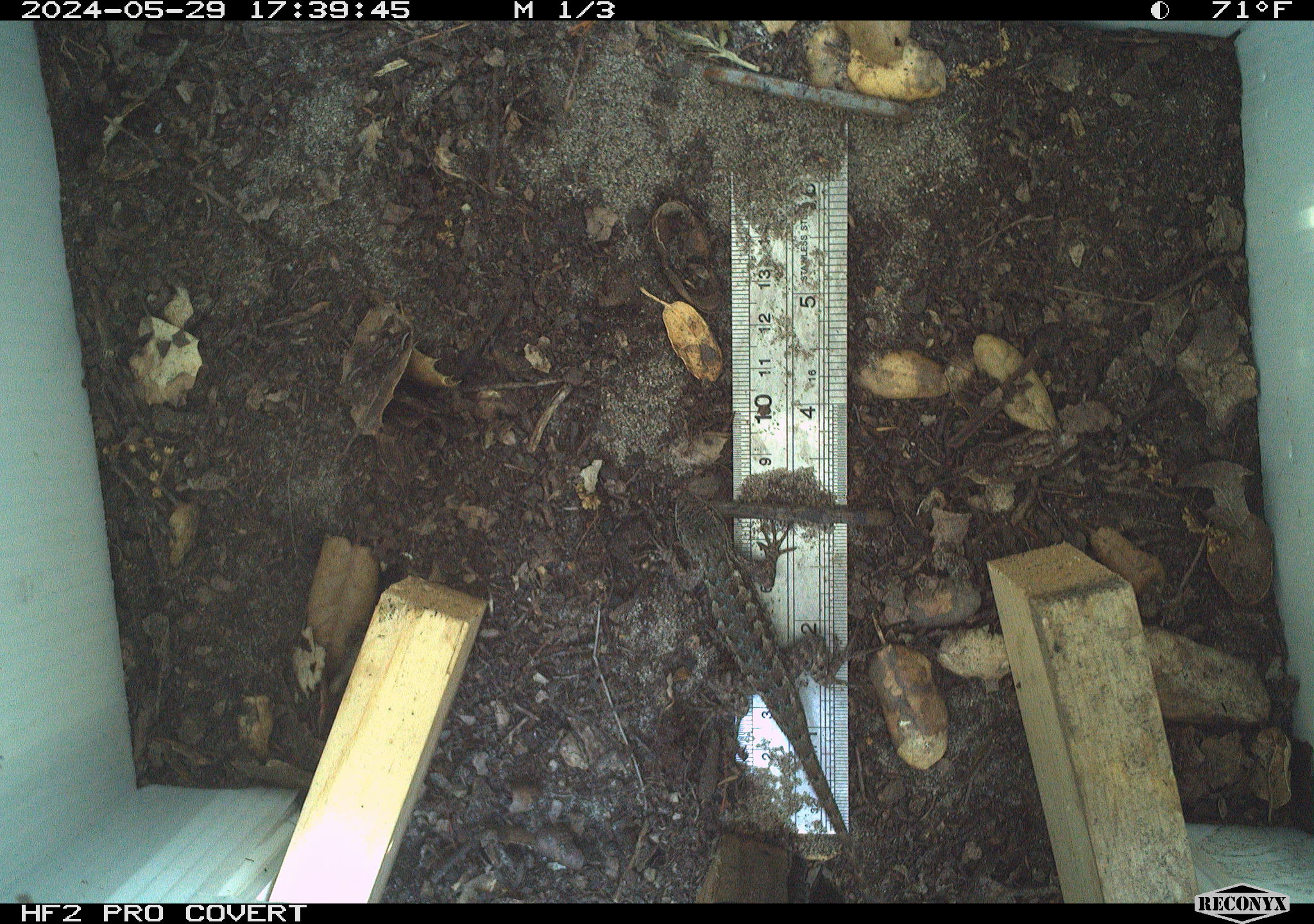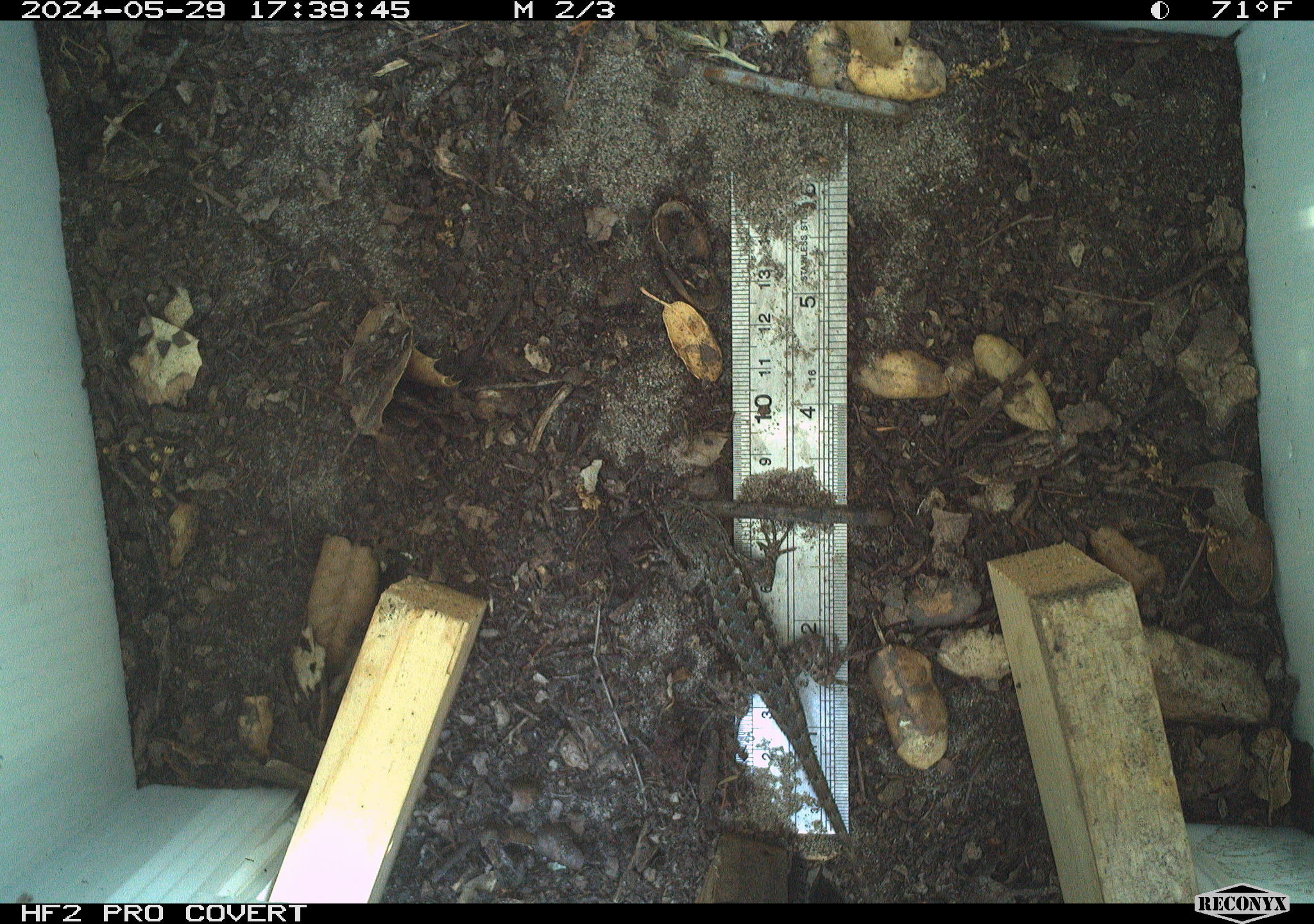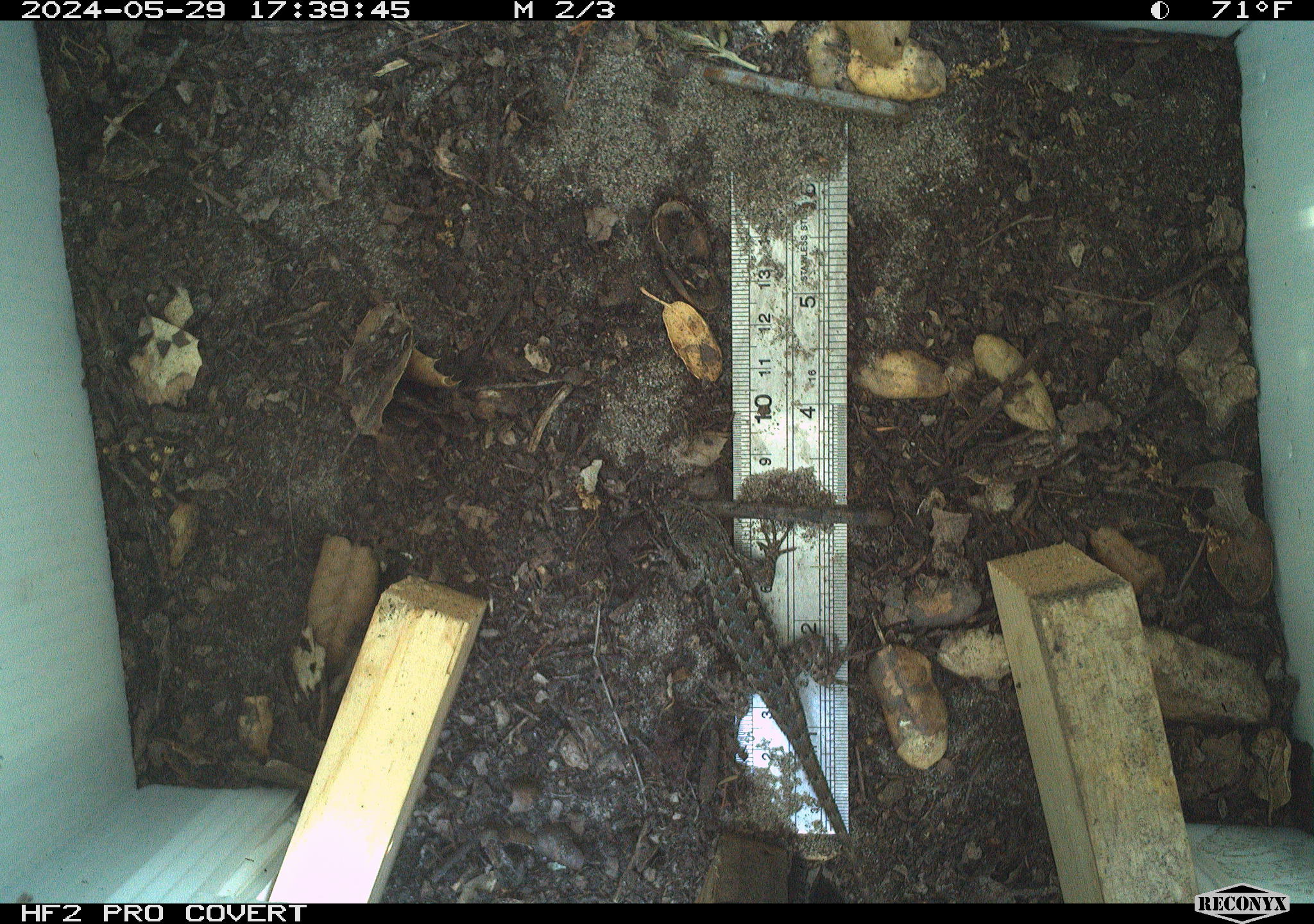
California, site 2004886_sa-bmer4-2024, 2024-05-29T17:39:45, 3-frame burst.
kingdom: Animalia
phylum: Chordata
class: Reptilia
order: Squamata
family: Phrynosomatidae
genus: Sceloporus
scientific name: Sceloporus occidentalis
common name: western fence lizard